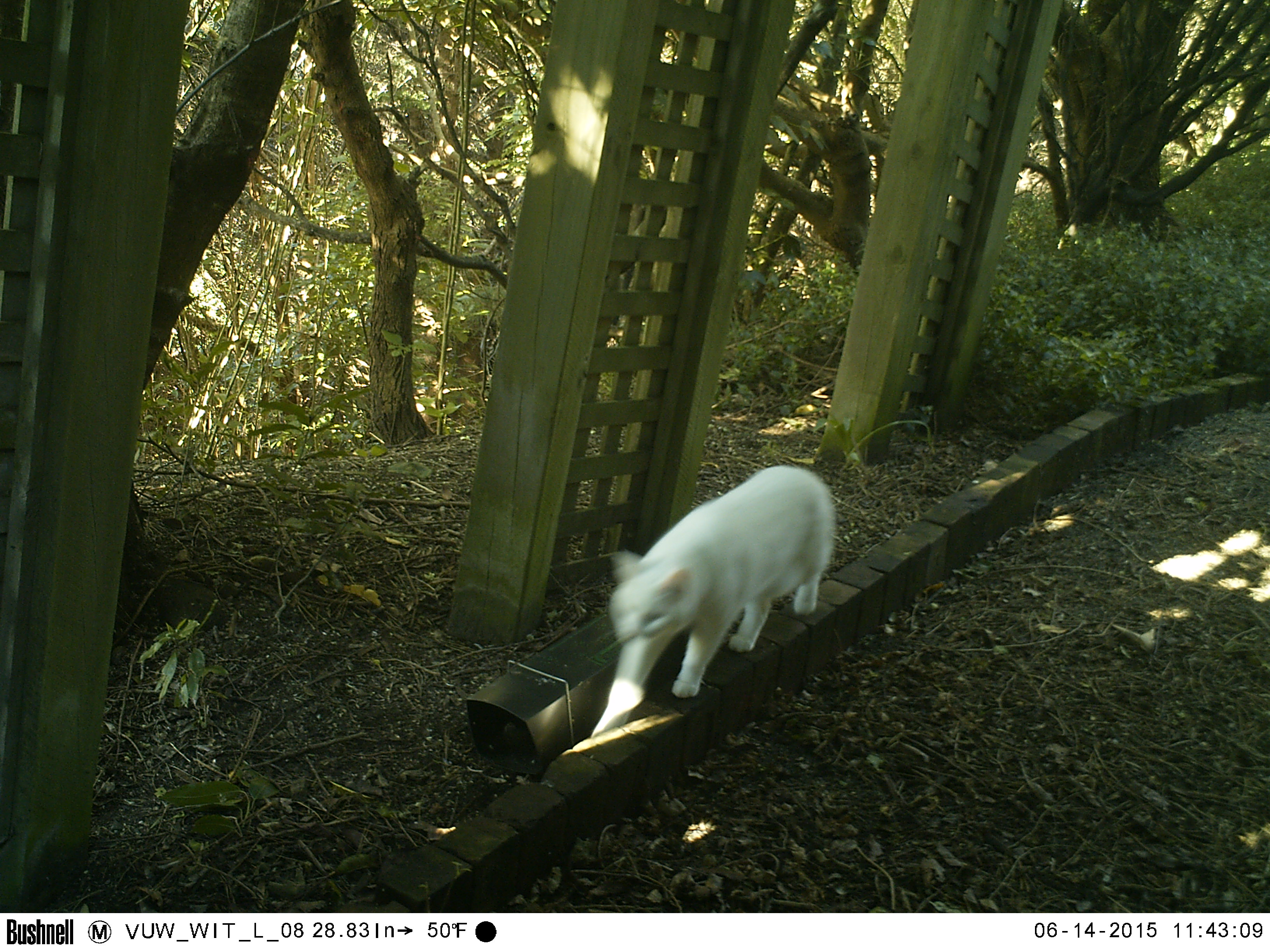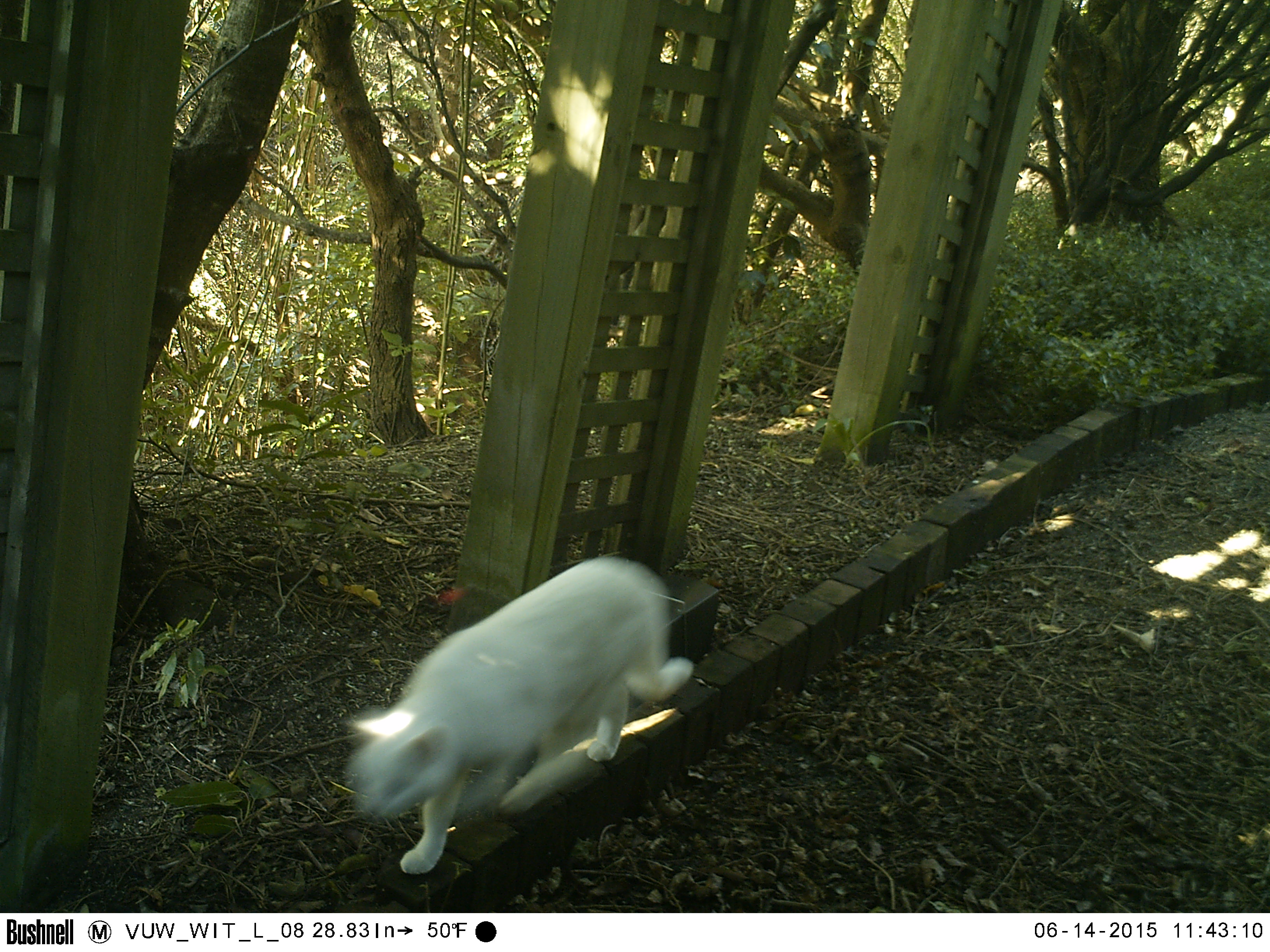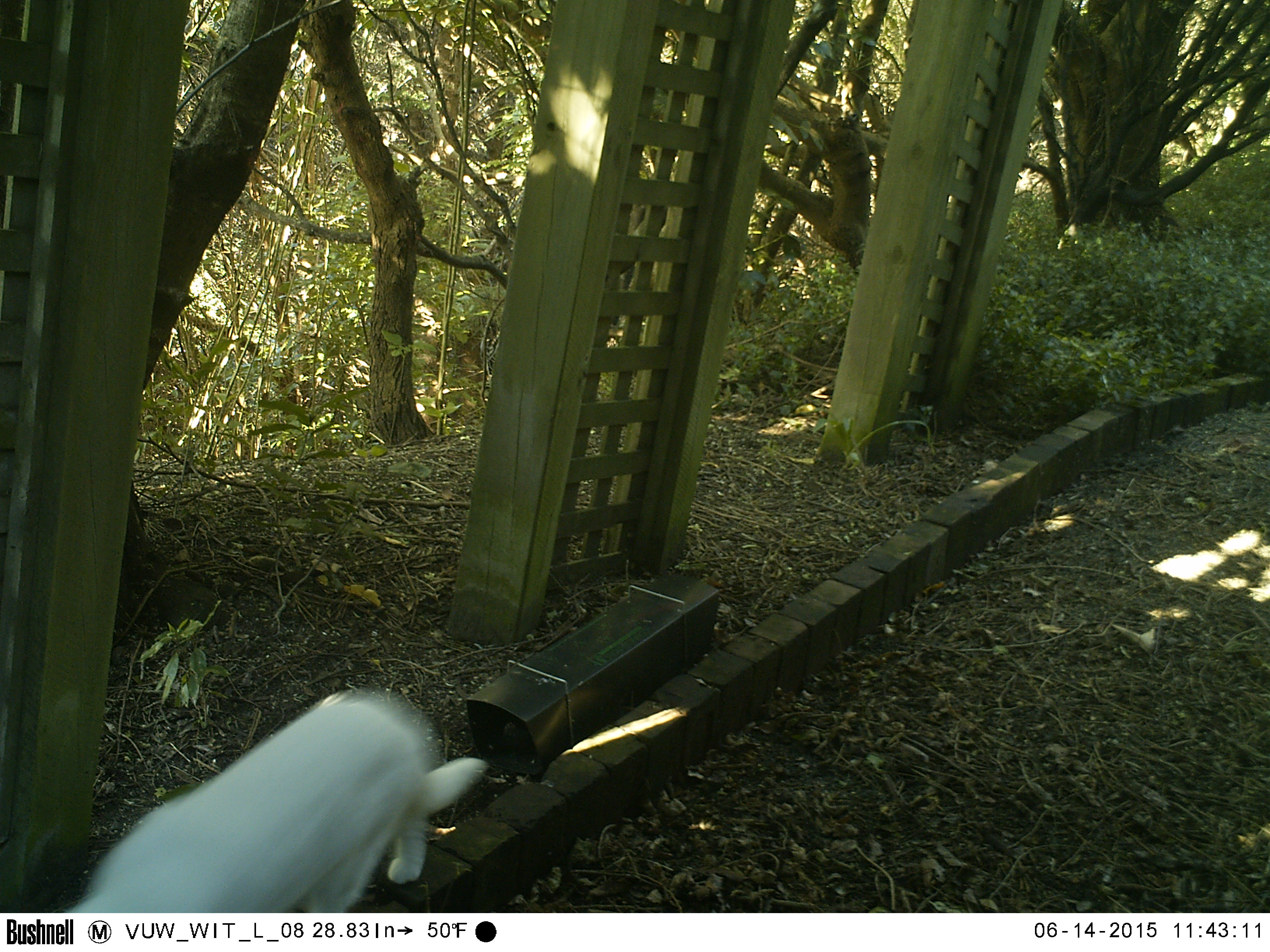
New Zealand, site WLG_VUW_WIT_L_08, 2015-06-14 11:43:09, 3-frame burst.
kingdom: Animalia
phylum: Chordata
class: Mammalia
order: Carnivora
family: Felidae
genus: Felis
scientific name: Felis catus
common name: domestic cat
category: cat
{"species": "cat (domestic cat) (Felis catus)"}